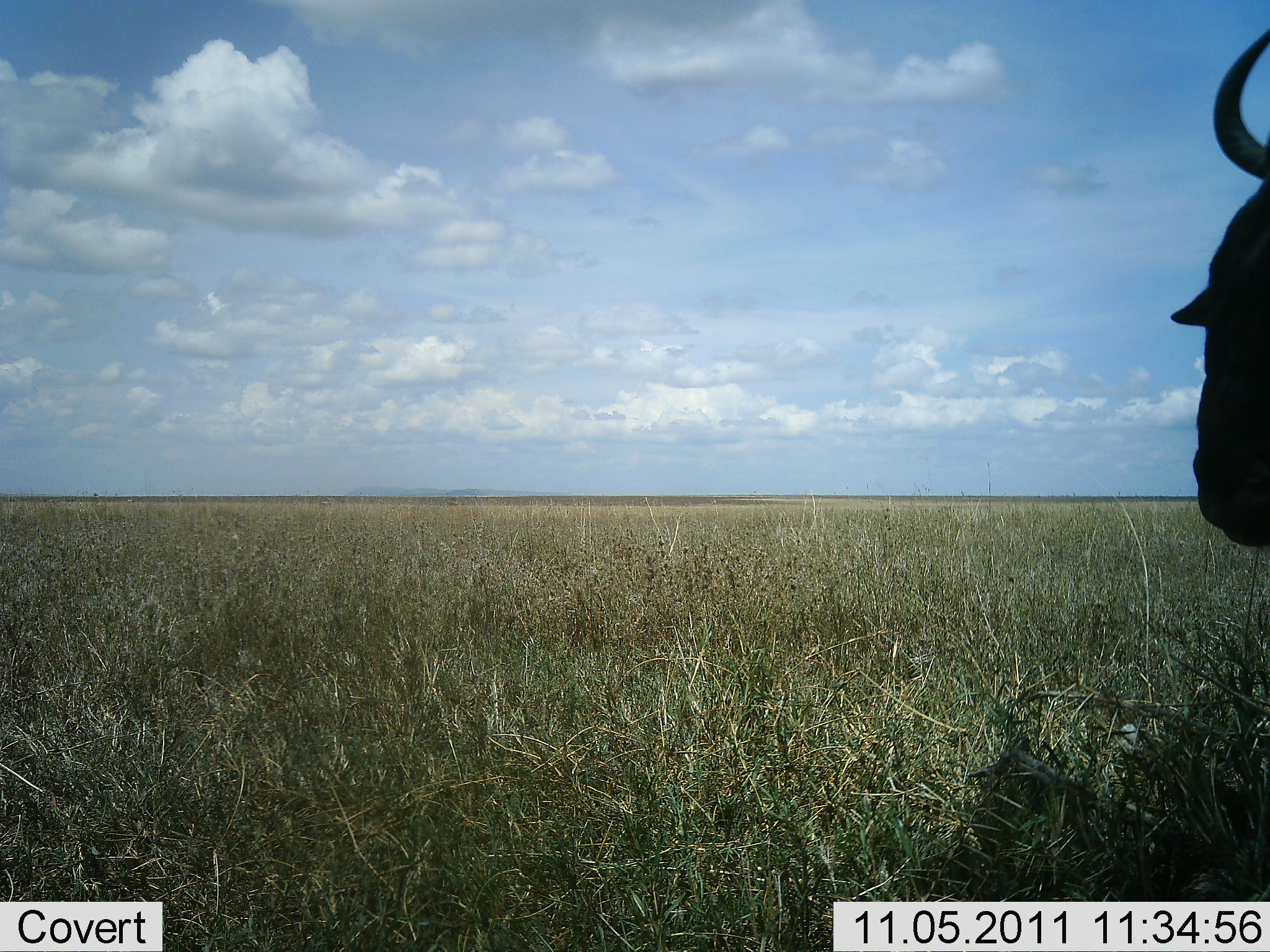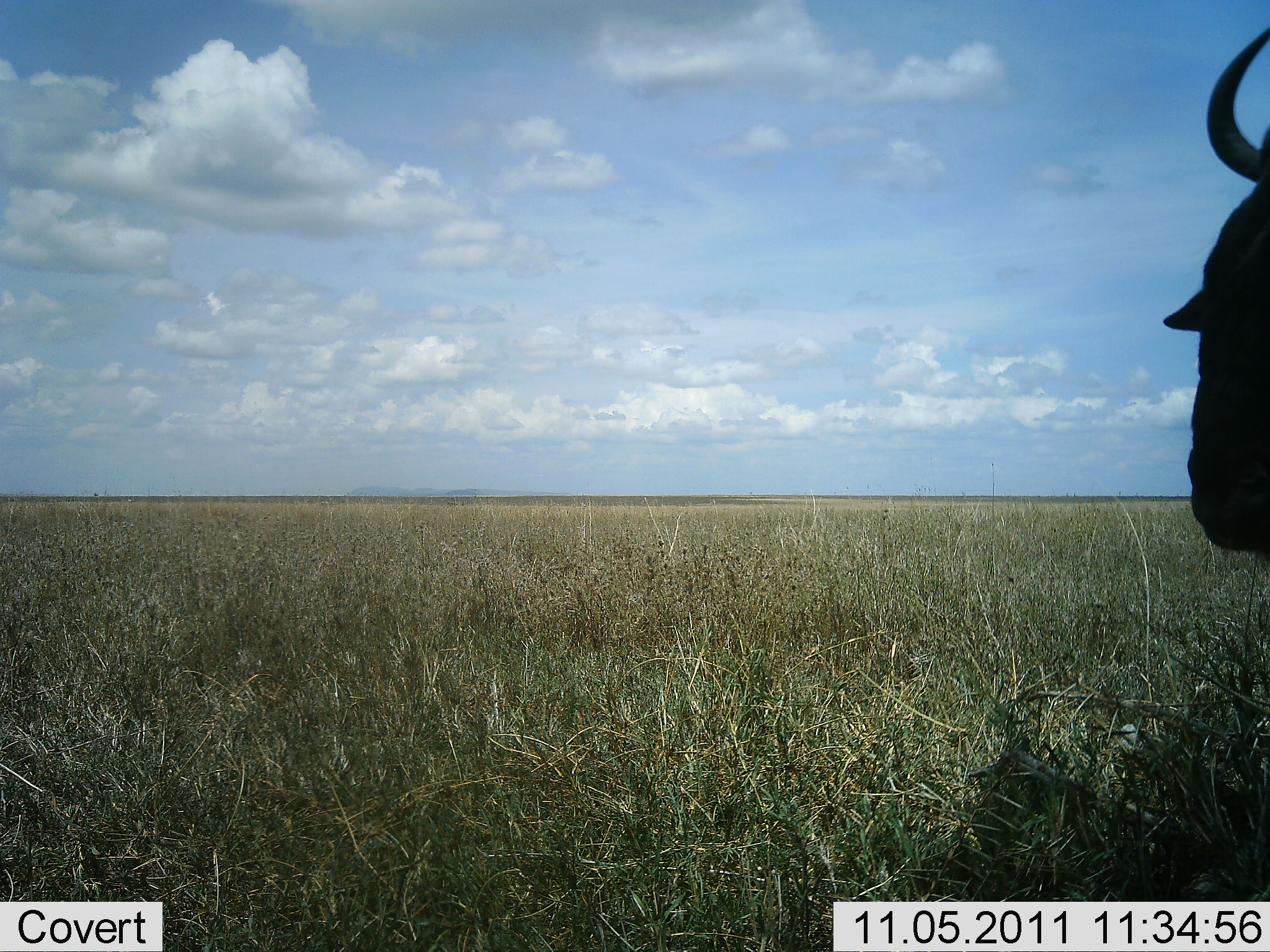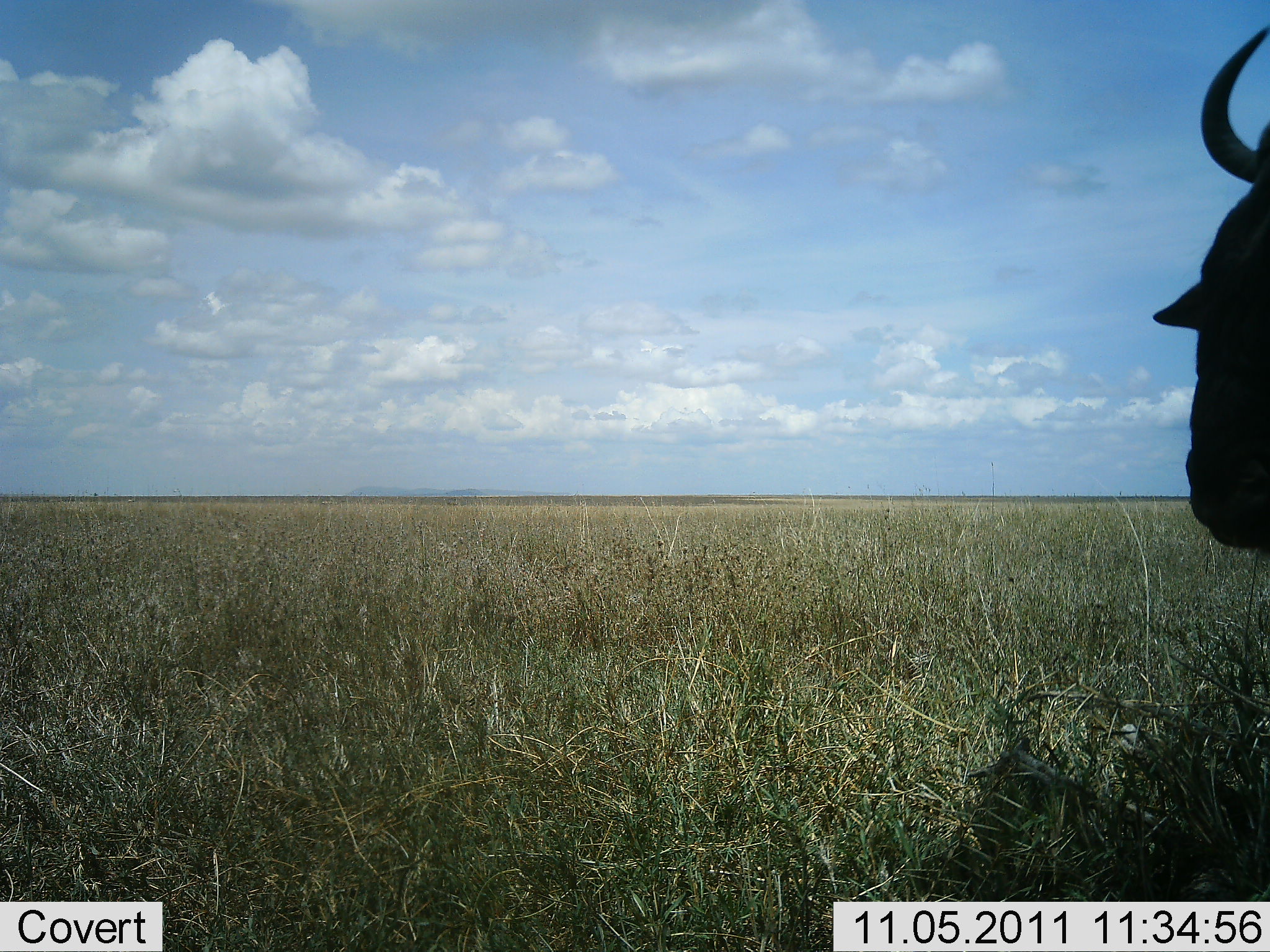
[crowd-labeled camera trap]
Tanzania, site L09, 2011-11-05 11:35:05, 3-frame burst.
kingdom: Animalia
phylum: Chordata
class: Mammalia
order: Artiodactyla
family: Bovidae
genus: Connochaetes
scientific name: Connochaetes taurinus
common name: blue wildebeest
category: wildebeest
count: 1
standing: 92%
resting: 8%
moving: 8%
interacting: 0%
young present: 0%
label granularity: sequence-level